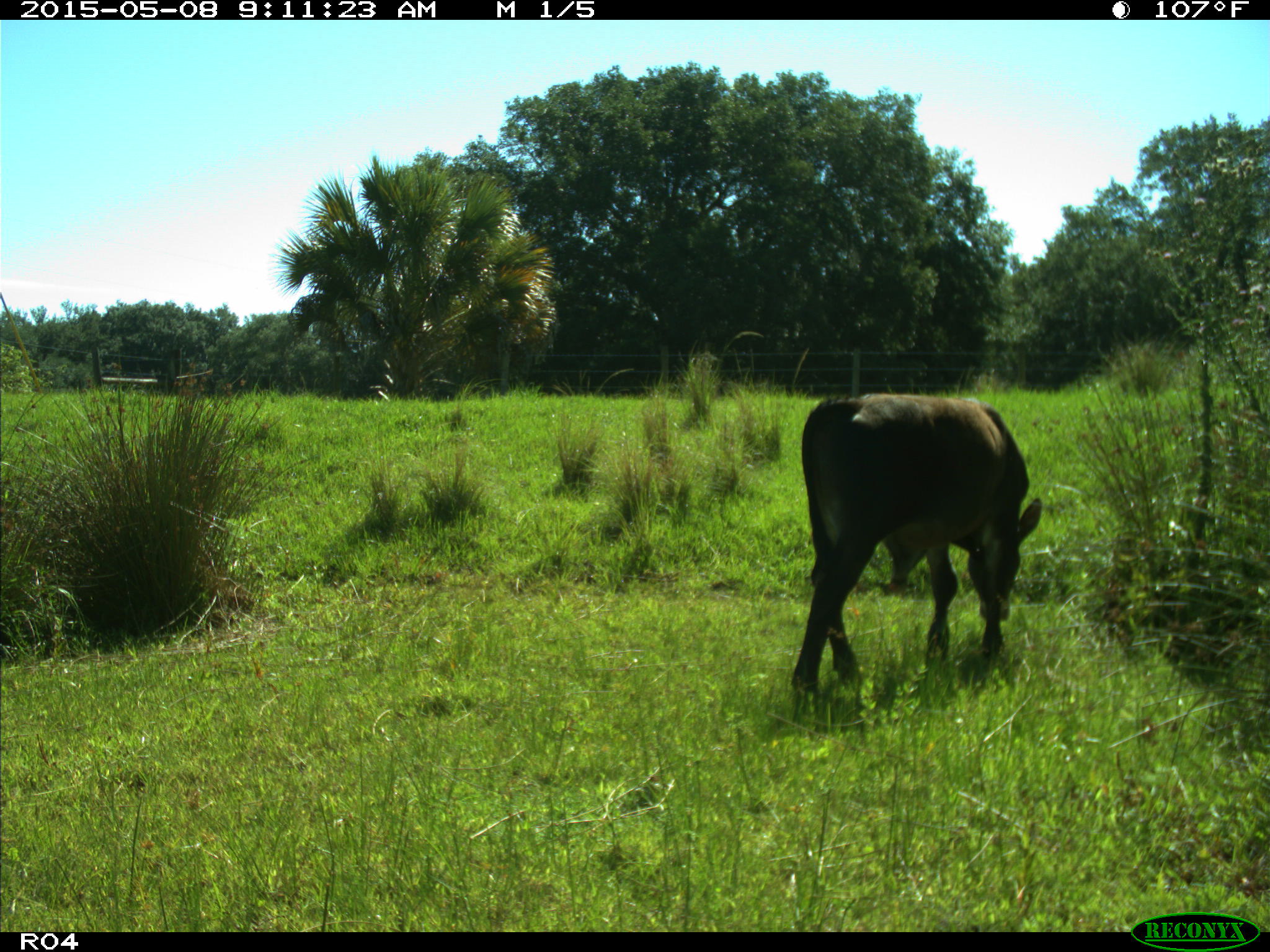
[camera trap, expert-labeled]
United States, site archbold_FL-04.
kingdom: Animalia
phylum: Chordata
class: Mammalia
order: Artiodactyla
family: Bovidae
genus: Bos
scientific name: Bos taurus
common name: domestic cow